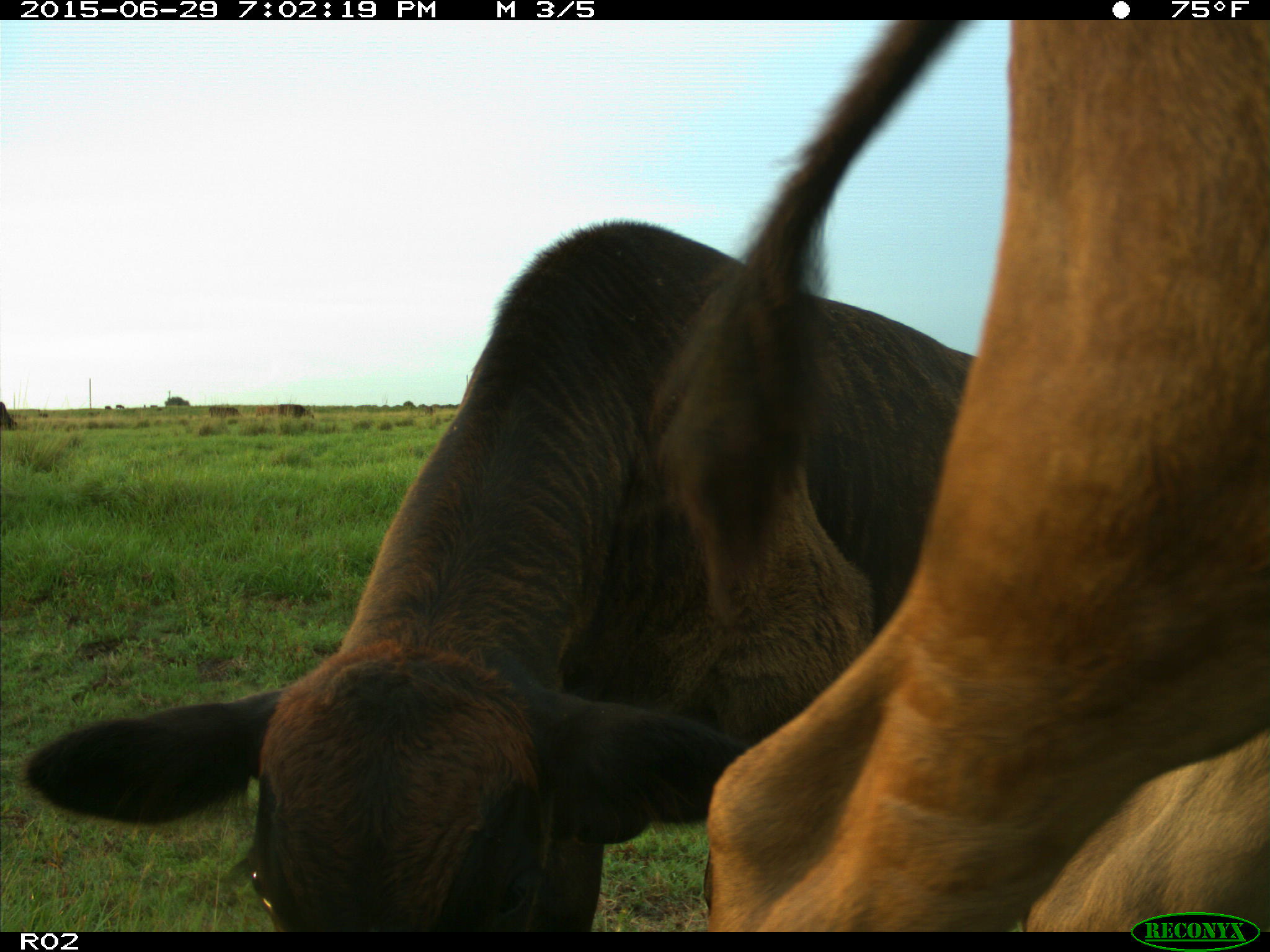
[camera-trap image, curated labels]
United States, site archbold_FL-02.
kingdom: Animalia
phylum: Chordata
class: Mammalia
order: Artiodactyla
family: Bovidae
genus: Bos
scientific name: Bos taurus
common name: domestic cow